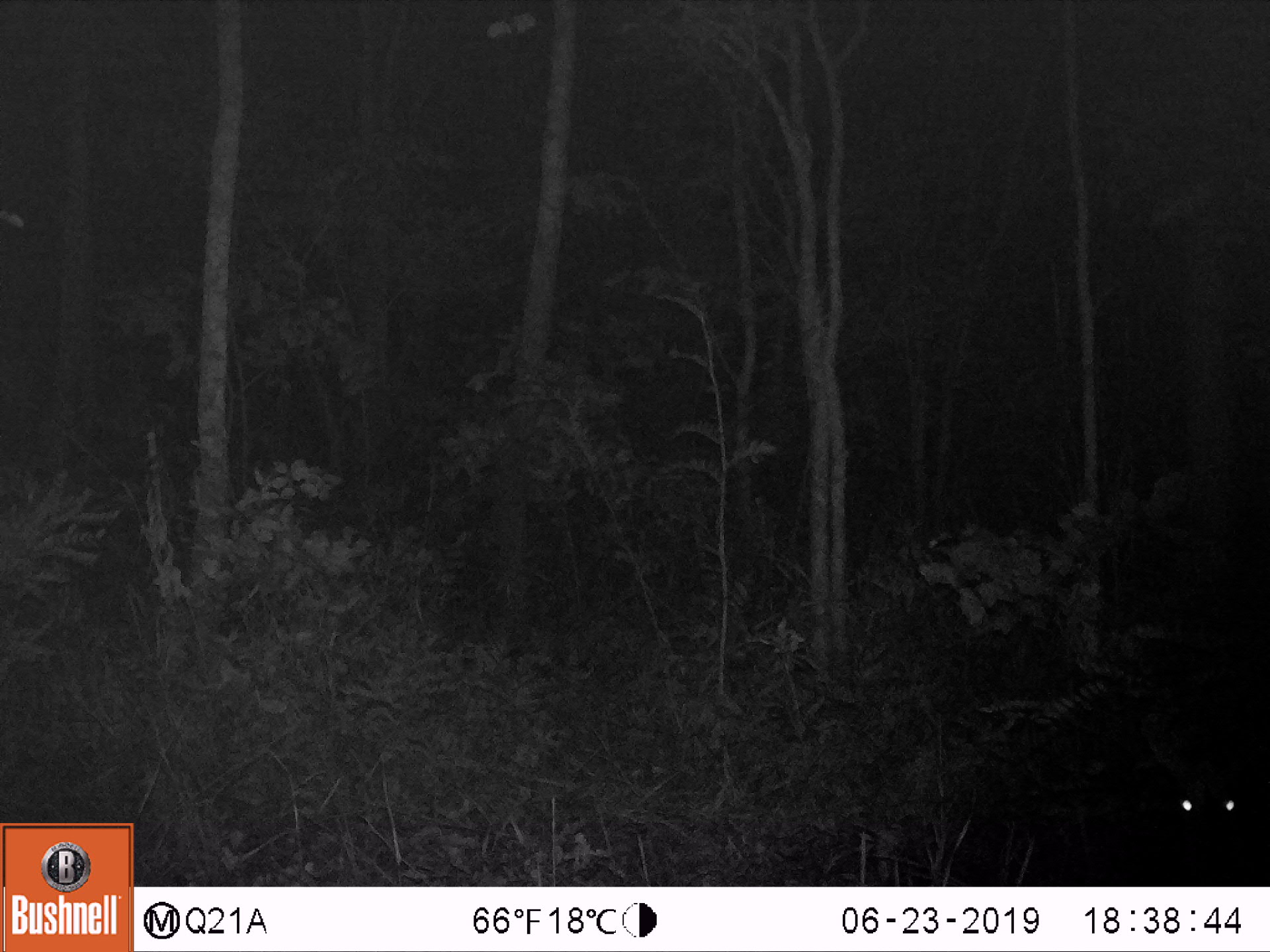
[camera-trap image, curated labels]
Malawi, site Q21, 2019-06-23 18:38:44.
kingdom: Animalia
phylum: Chordata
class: Mammalia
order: Artiodactyla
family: Bovidae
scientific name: Antilopinae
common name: small antelope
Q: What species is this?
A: Small antelope (Antilopinae).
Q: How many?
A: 1.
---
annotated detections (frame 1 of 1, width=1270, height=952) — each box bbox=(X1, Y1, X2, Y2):
small antelope: bbox=(1131, 696, 1262, 878)